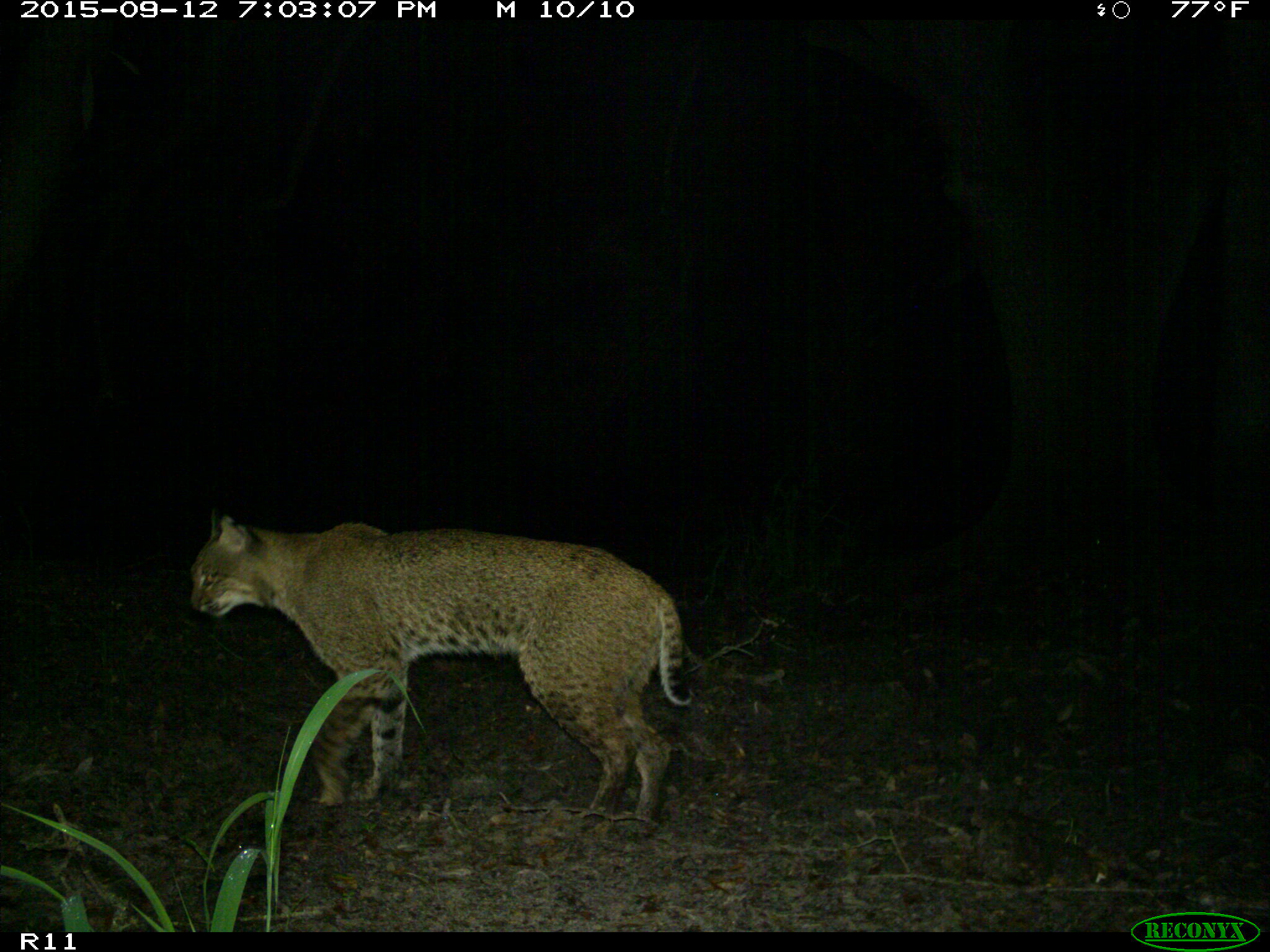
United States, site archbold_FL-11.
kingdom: Animalia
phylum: Chordata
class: Mammalia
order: Carnivora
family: Felidae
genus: Lynx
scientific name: Lynx rufus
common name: bobcat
Lynx rufus (bobcat).